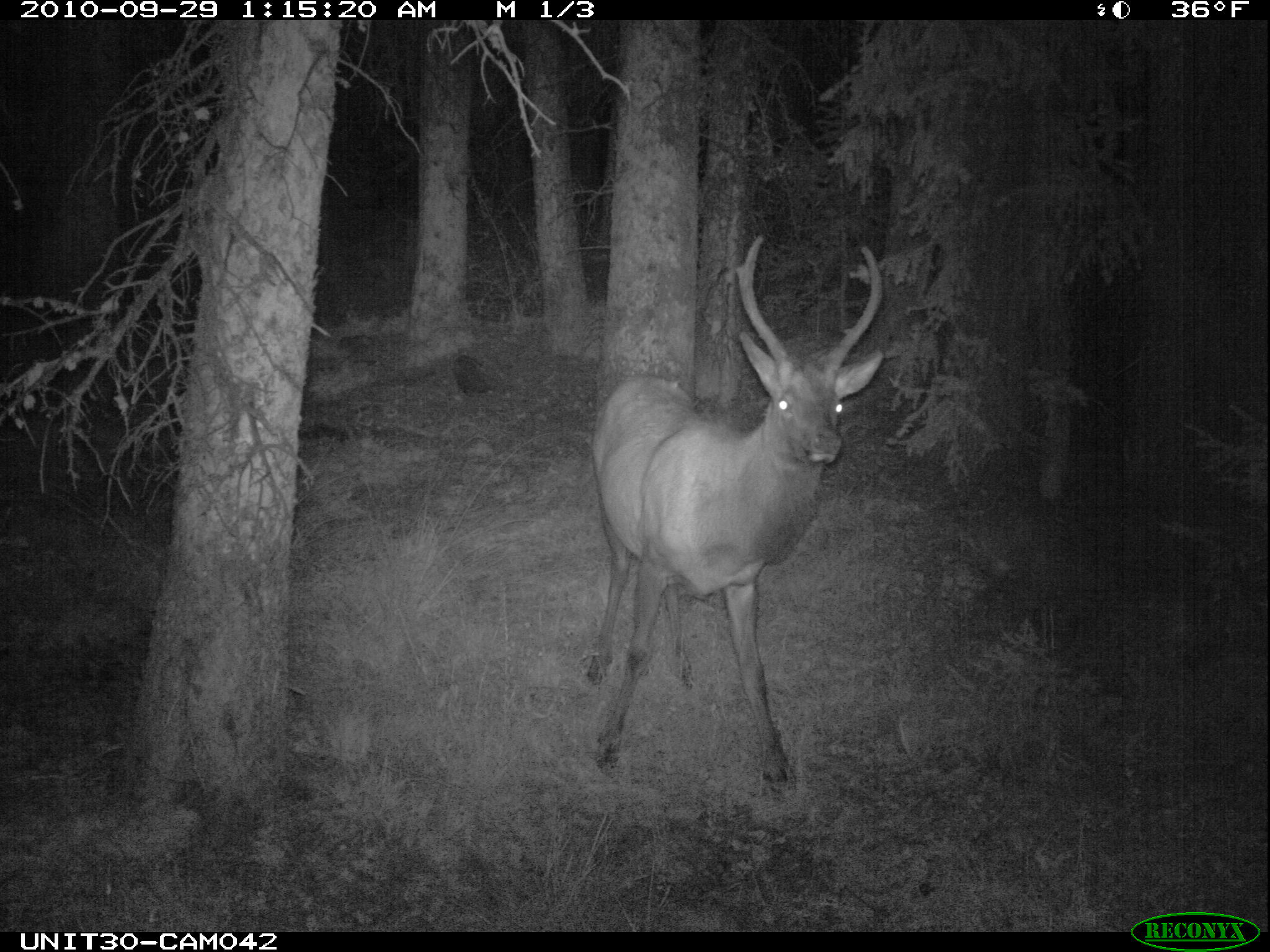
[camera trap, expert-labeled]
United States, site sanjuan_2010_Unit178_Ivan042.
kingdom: Animalia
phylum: Chordata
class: Mammalia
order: Artiodactyla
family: Cervidae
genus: Cervus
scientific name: Cervus elaphus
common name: red deer